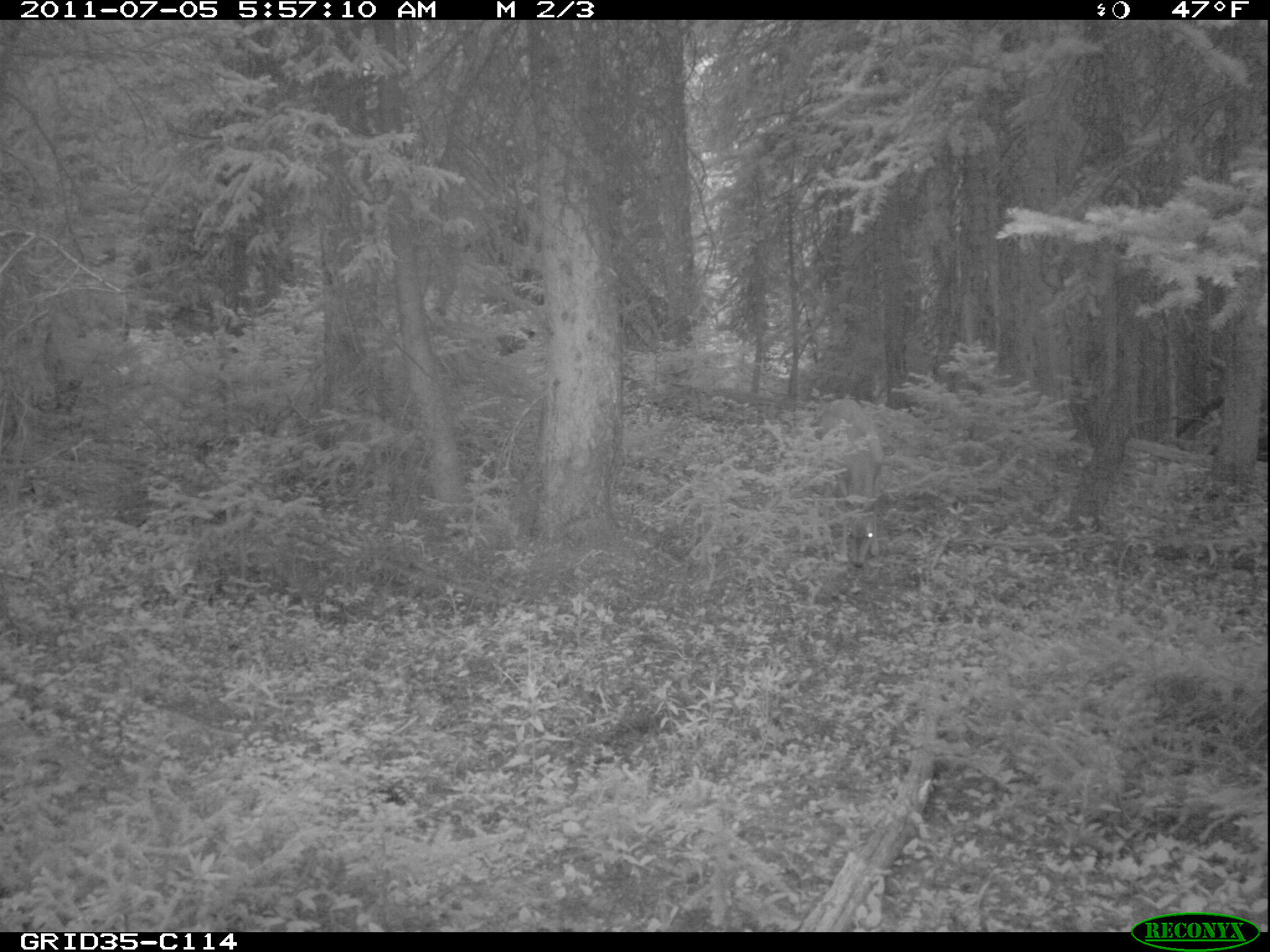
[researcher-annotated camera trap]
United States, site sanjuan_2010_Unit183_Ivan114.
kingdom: Animalia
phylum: Chordata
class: Mammalia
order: Artiodactyla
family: Cervidae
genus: Odocoileus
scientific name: Odocoileus hemionus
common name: mule deer